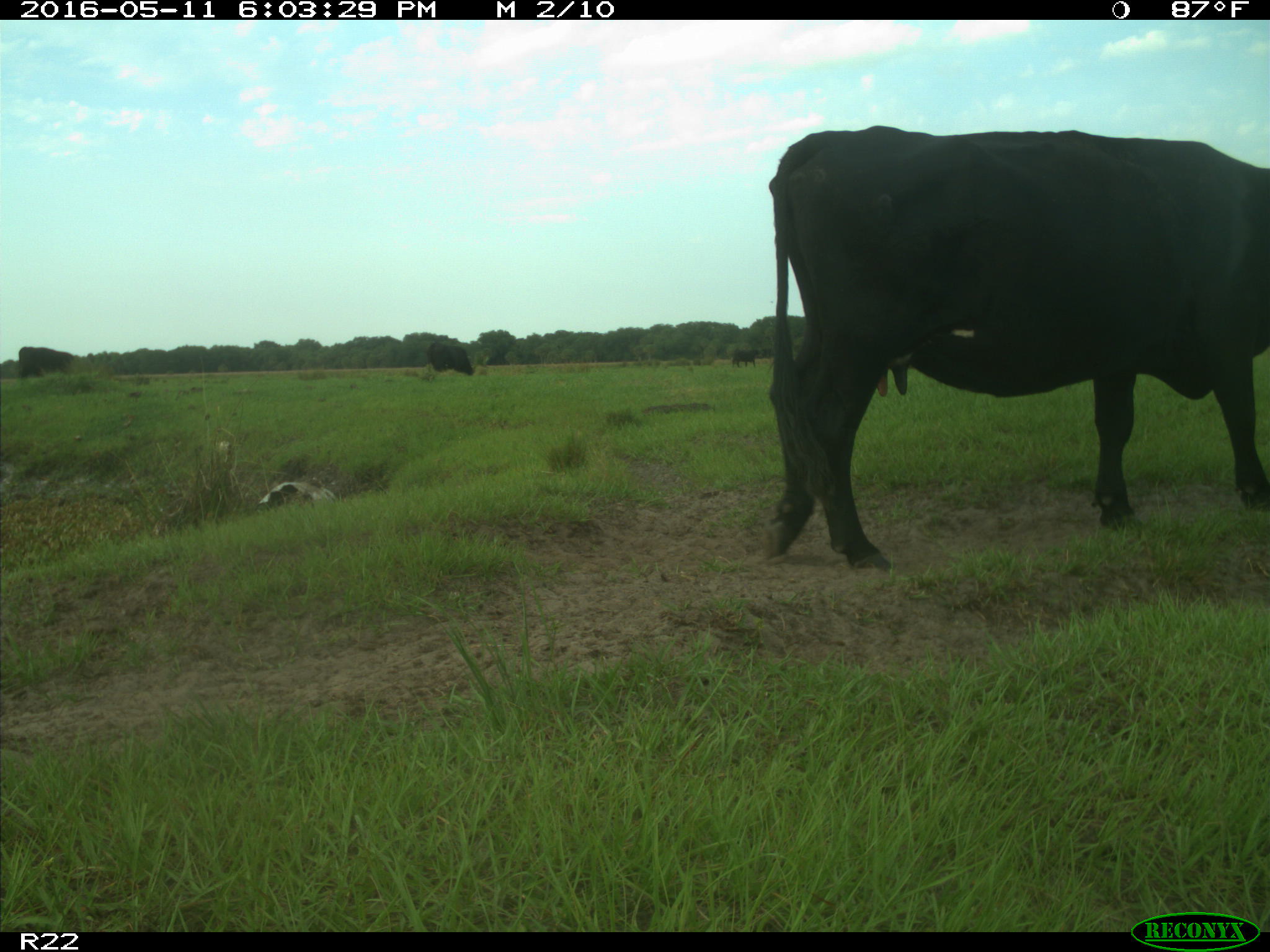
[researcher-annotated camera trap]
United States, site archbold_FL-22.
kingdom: Animalia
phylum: Chordata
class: Mammalia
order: Artiodactyla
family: Bovidae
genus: Bos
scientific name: Bos taurus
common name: domestic cow